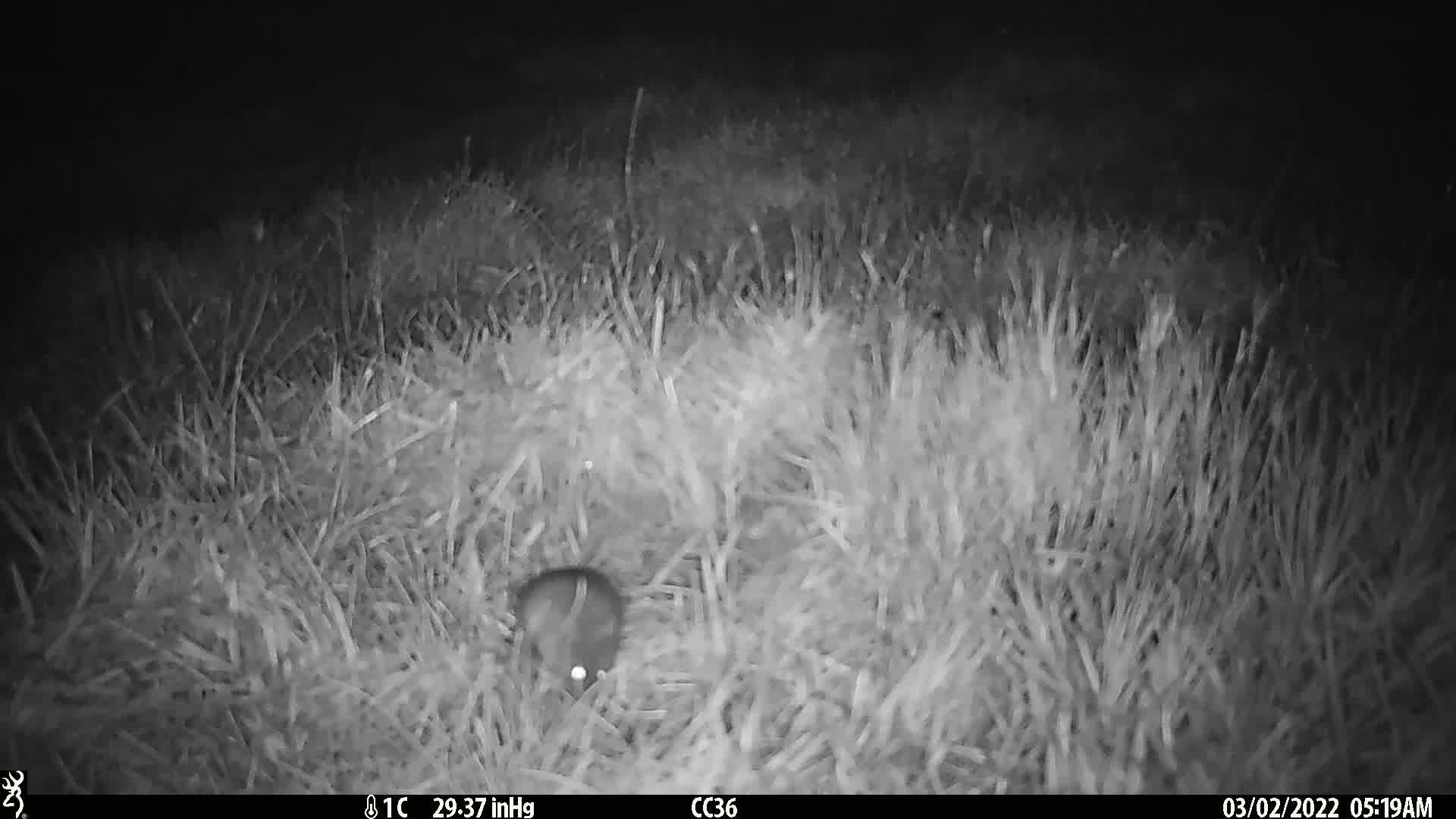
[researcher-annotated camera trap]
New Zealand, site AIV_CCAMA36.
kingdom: Animalia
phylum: Chordata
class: Mammalia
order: Rodentia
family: Muridae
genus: Mus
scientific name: Mus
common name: mouse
Mouse (Mus).